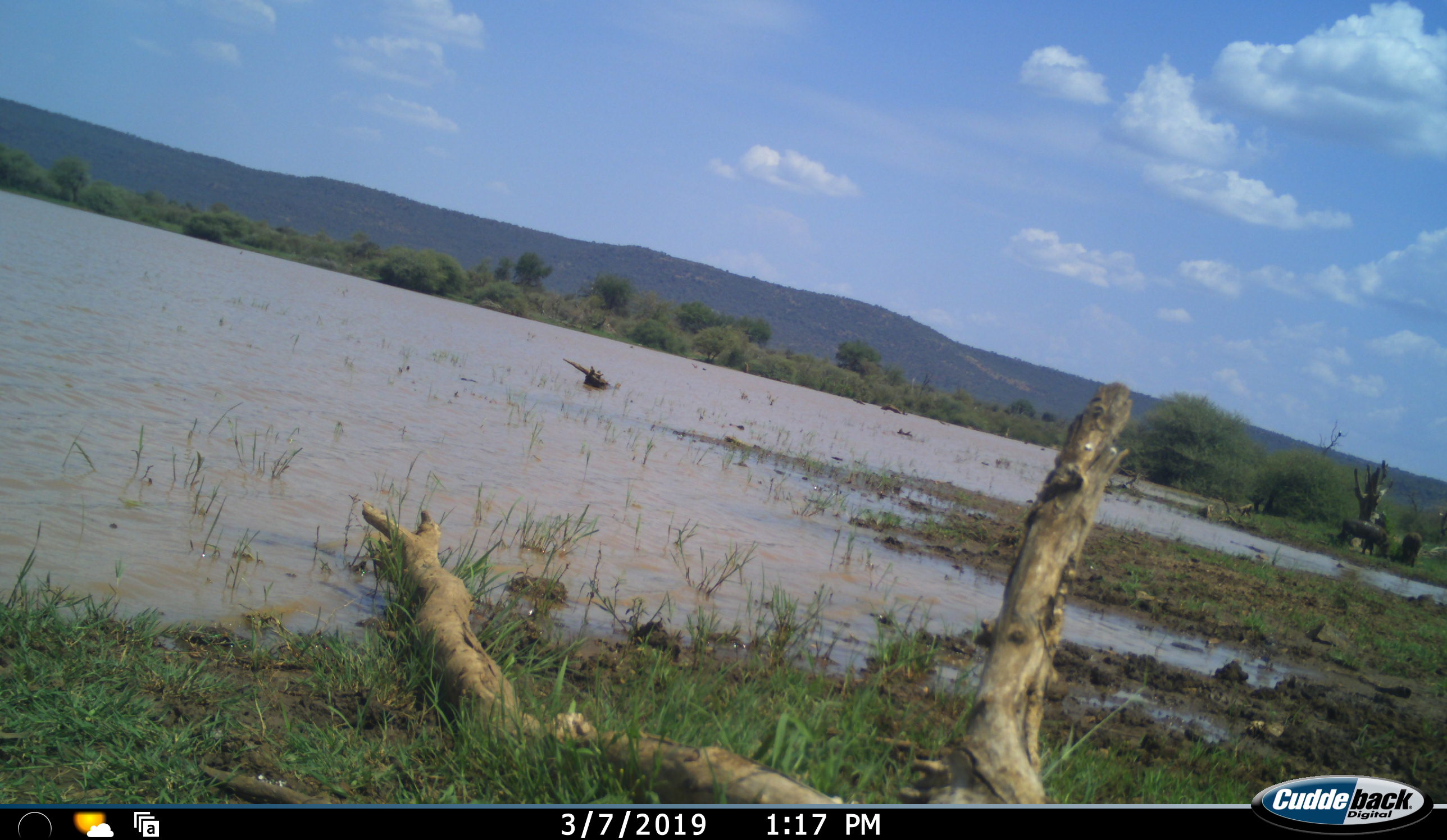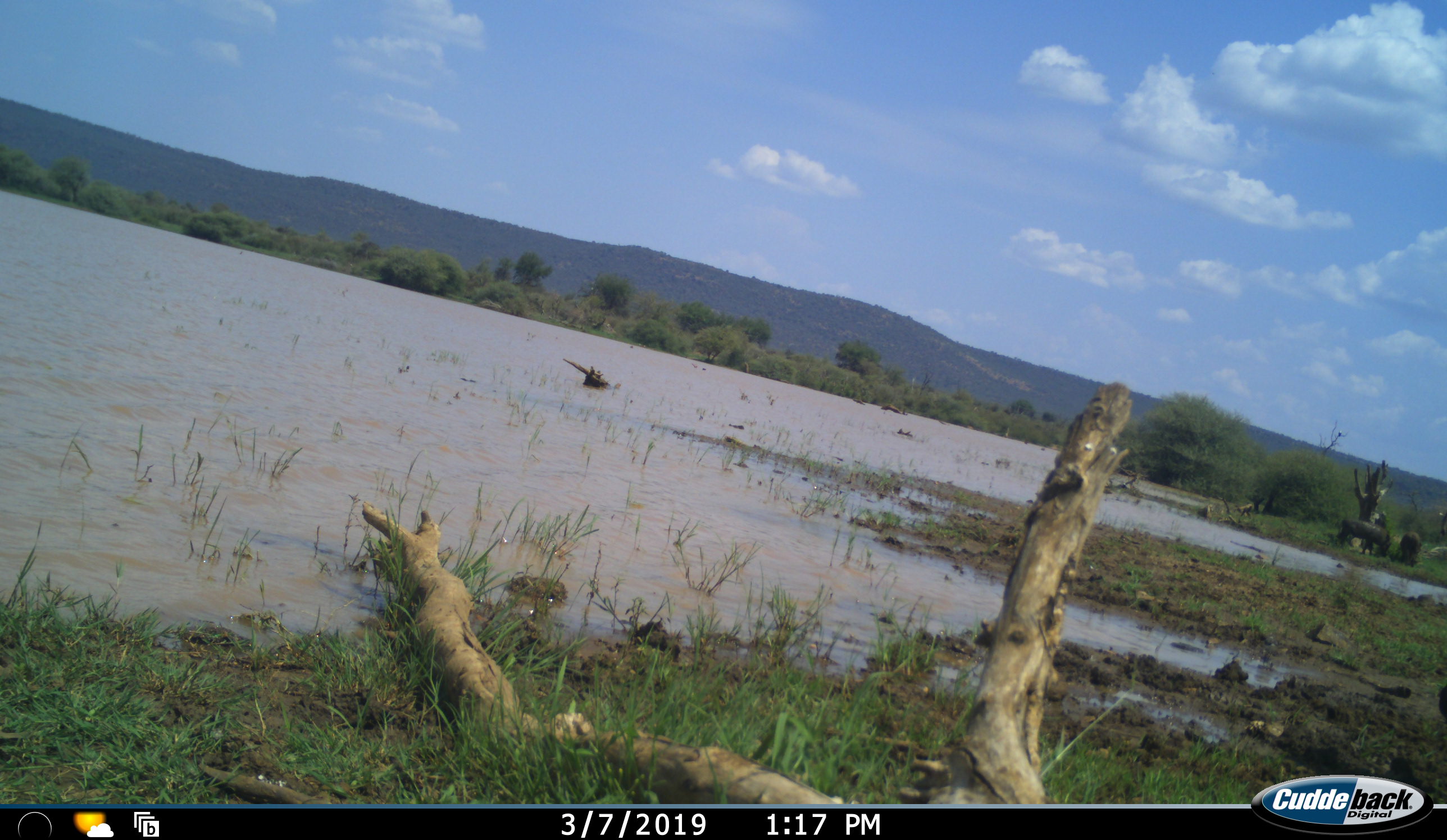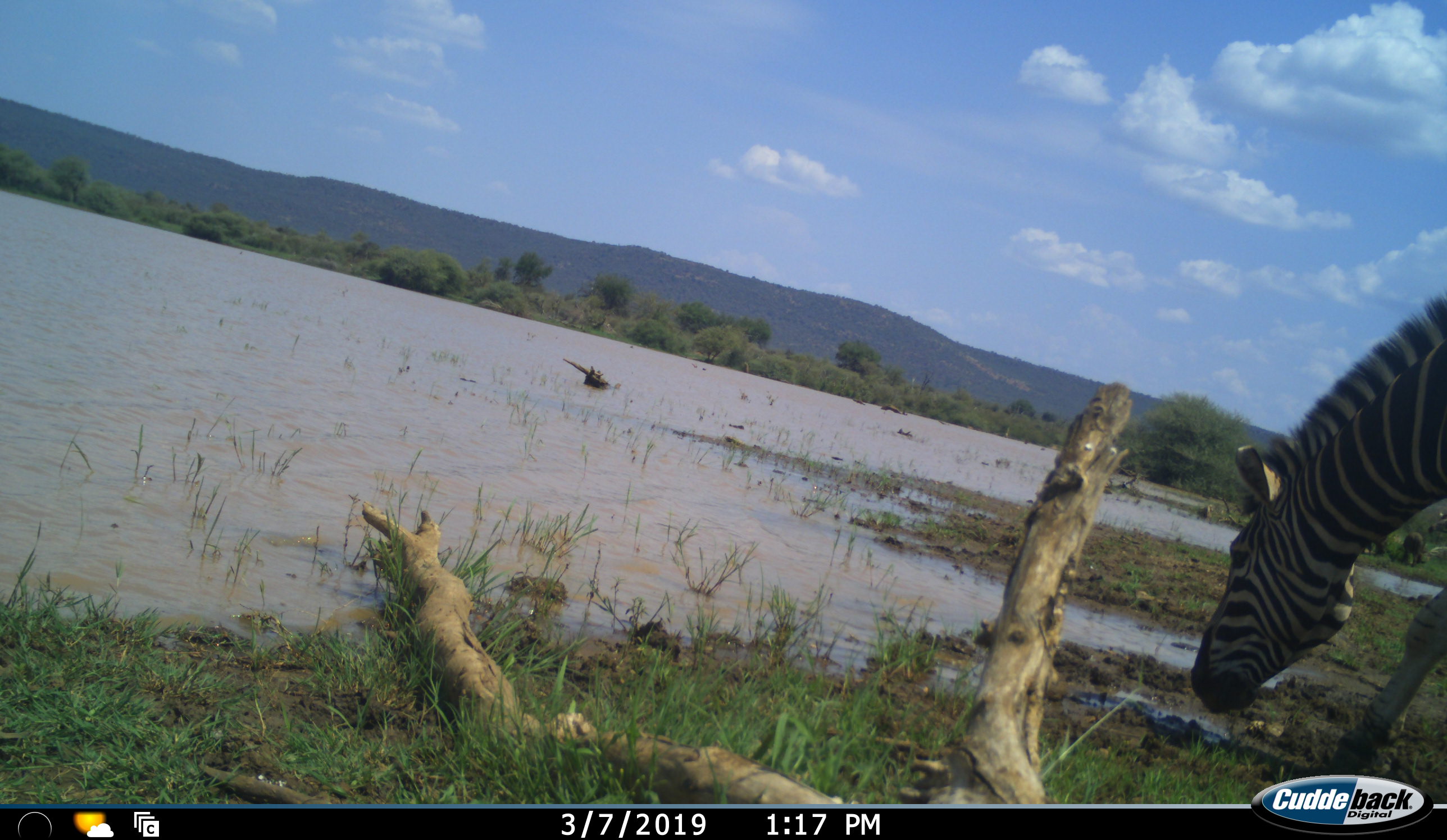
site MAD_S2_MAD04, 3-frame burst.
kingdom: Animalia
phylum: Chordata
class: Mammalia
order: Perissodactyla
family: Equidae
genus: Equus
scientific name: Equus quagga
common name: plains zebra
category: zebraplains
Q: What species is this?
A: Zebraplains (plains zebra) (Equus quagga).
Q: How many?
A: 1.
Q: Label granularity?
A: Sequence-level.